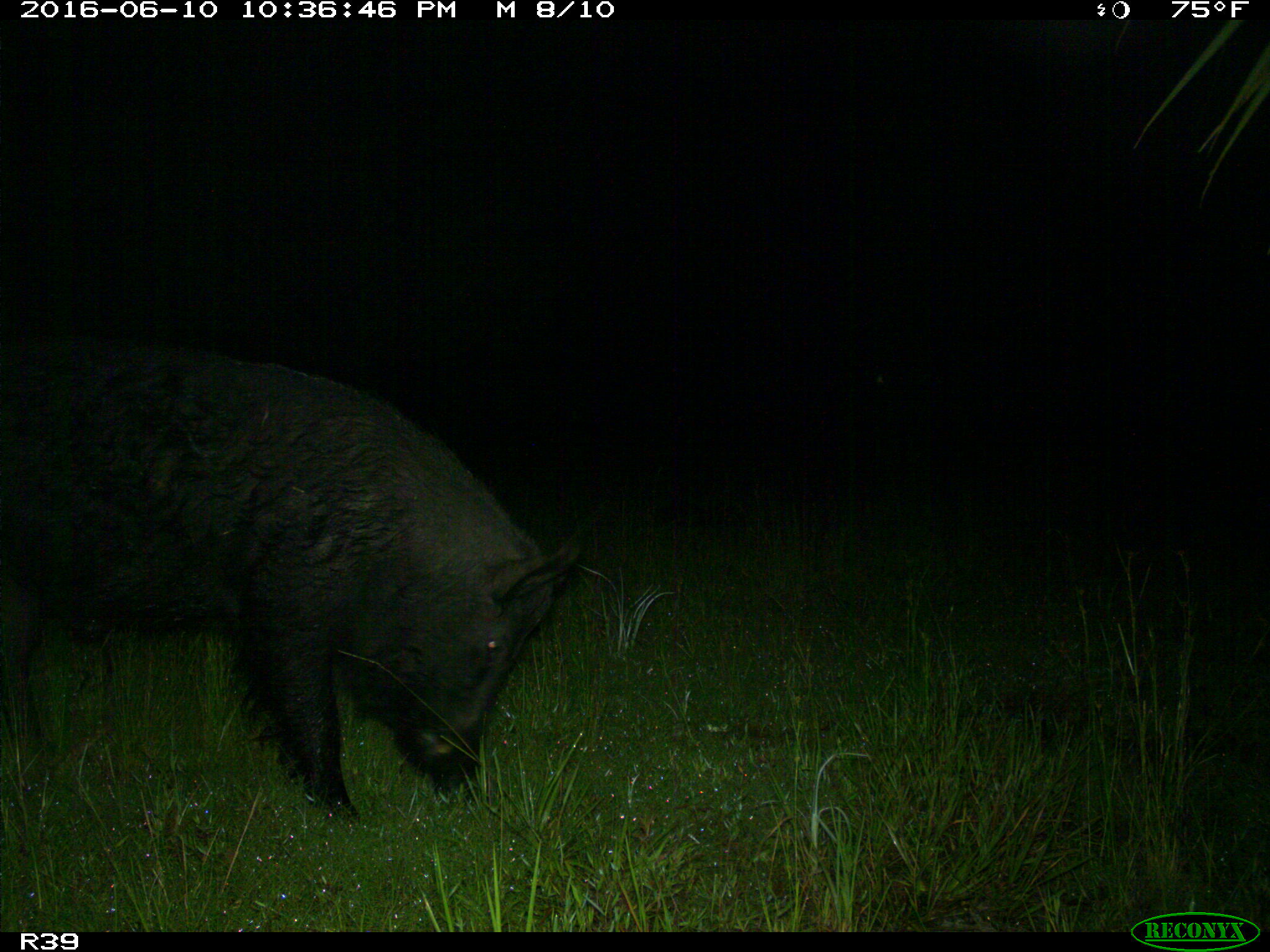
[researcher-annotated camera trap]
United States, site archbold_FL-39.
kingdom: Animalia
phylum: Chordata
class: Mammalia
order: Artiodactyla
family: Suidae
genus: Sus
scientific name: Sus scrofa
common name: wild boar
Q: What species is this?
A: Sus scrofa (wild boar).